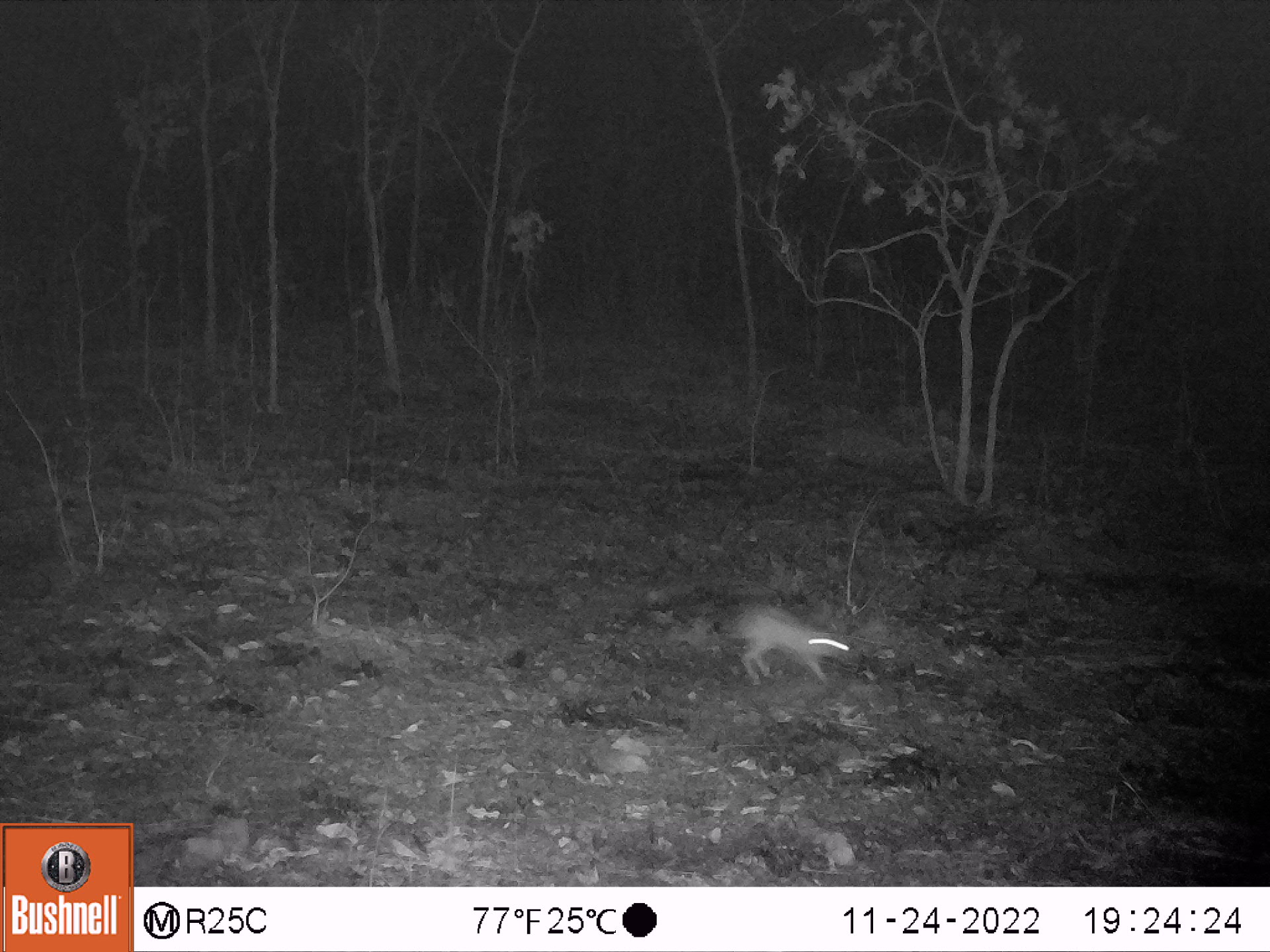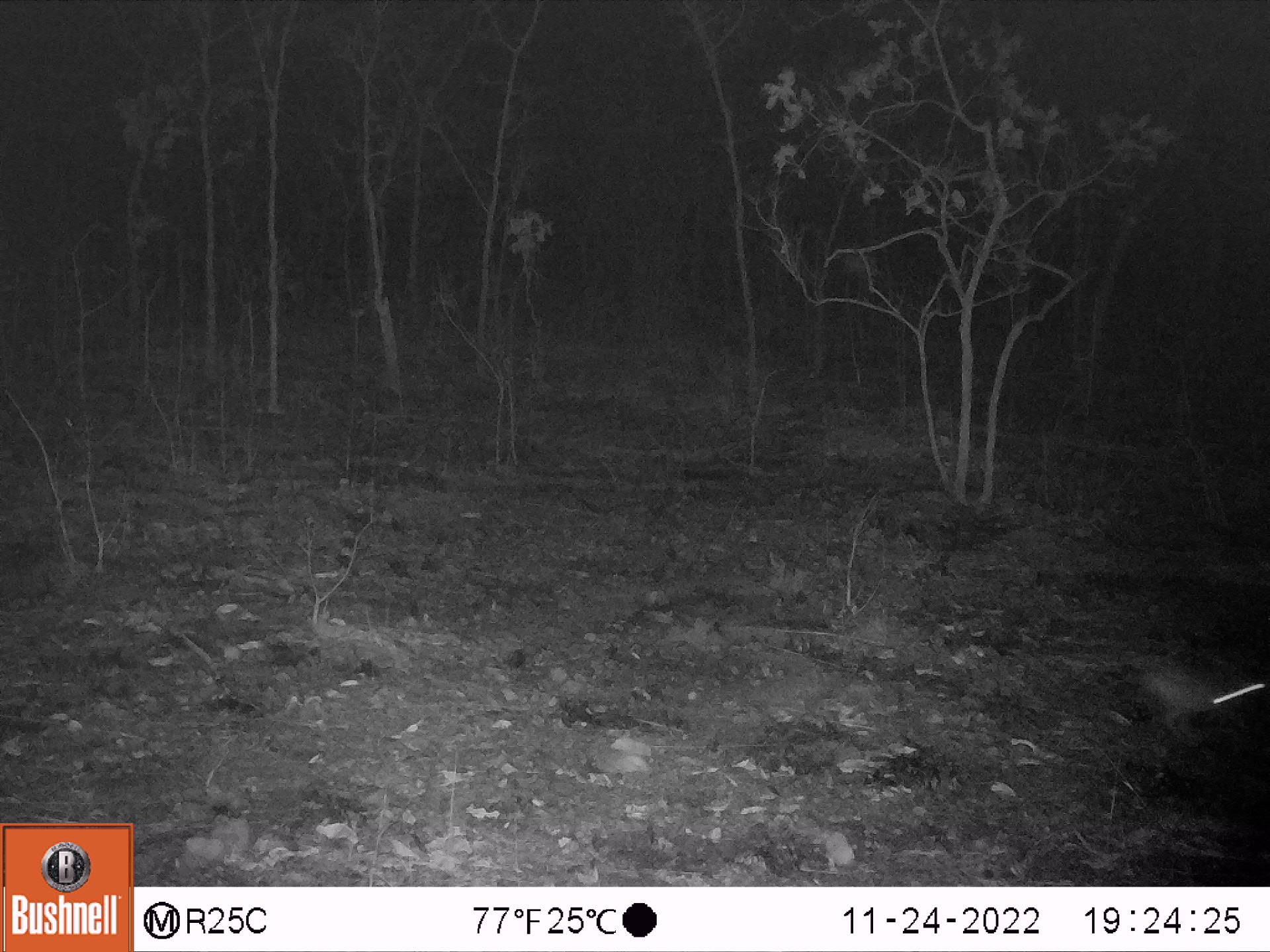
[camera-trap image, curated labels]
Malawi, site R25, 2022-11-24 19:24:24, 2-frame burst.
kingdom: Animalia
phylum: Chordata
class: Mammalia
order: Lagomorpha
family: Leporidae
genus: Lepus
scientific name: Lepus saxatilis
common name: scrub hare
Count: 1.